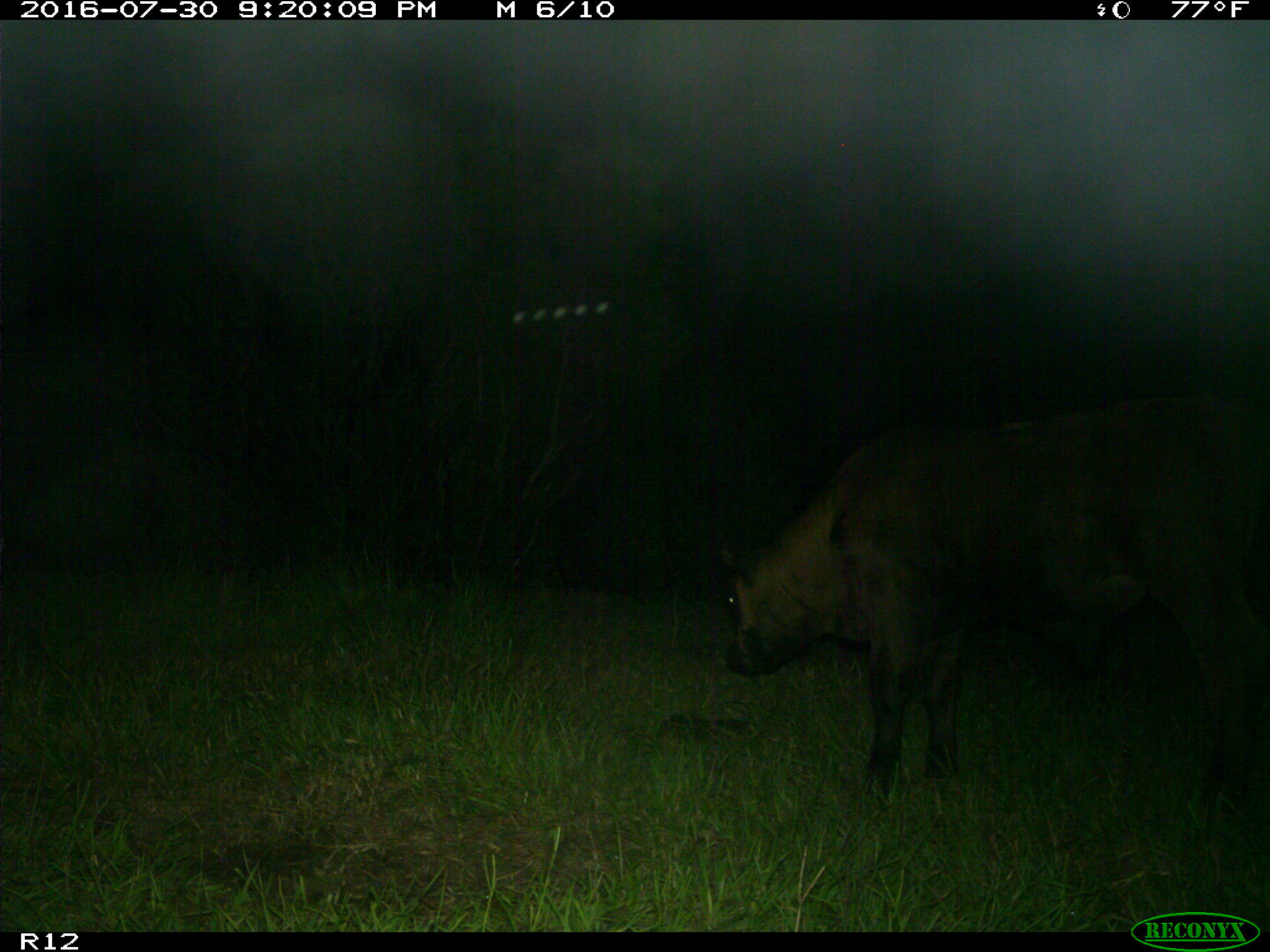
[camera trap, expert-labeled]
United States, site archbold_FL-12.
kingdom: Animalia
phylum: Chordata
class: Mammalia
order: Artiodactyla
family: Bovidae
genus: Bos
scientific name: Bos taurus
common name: domestic cow